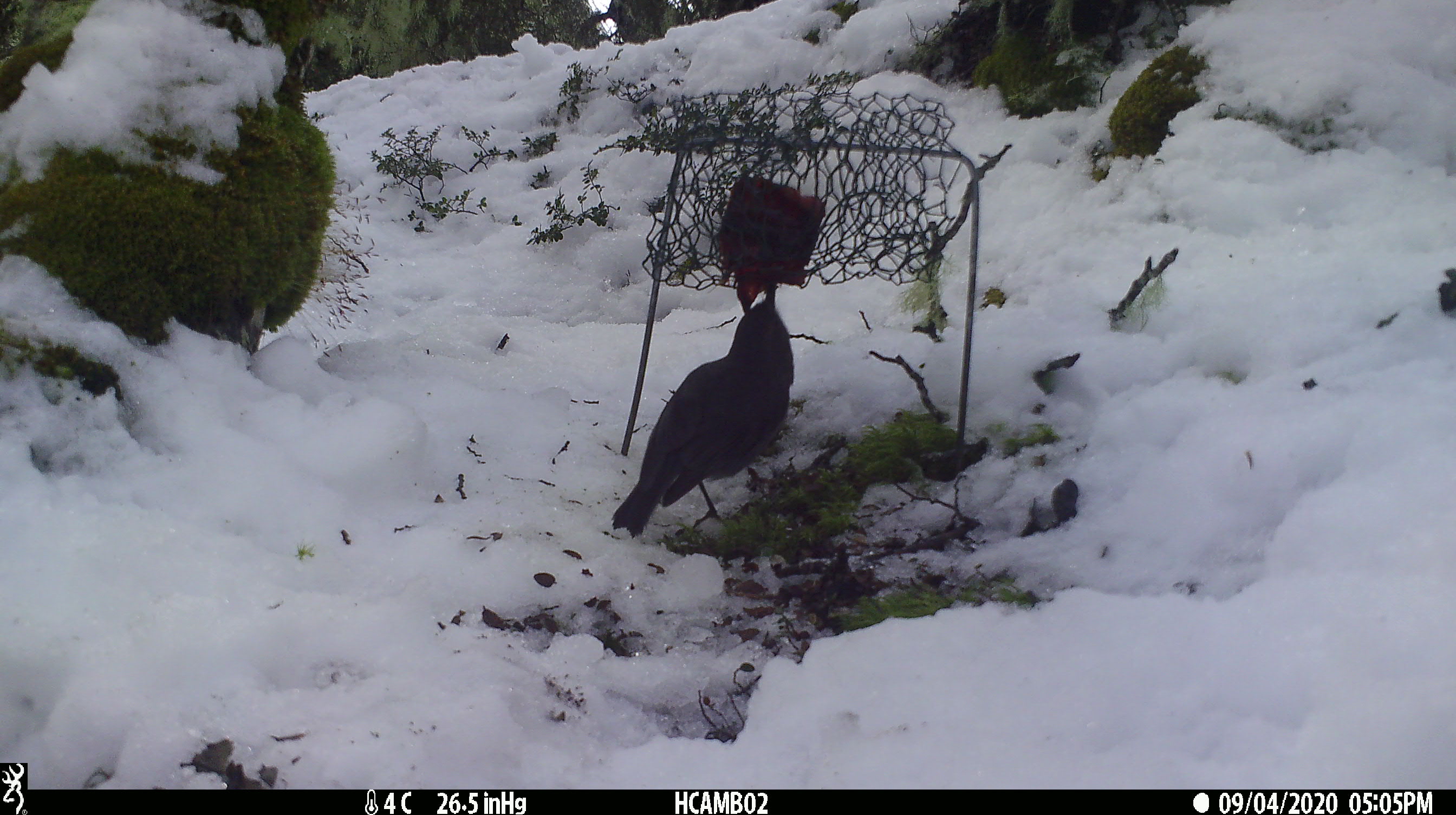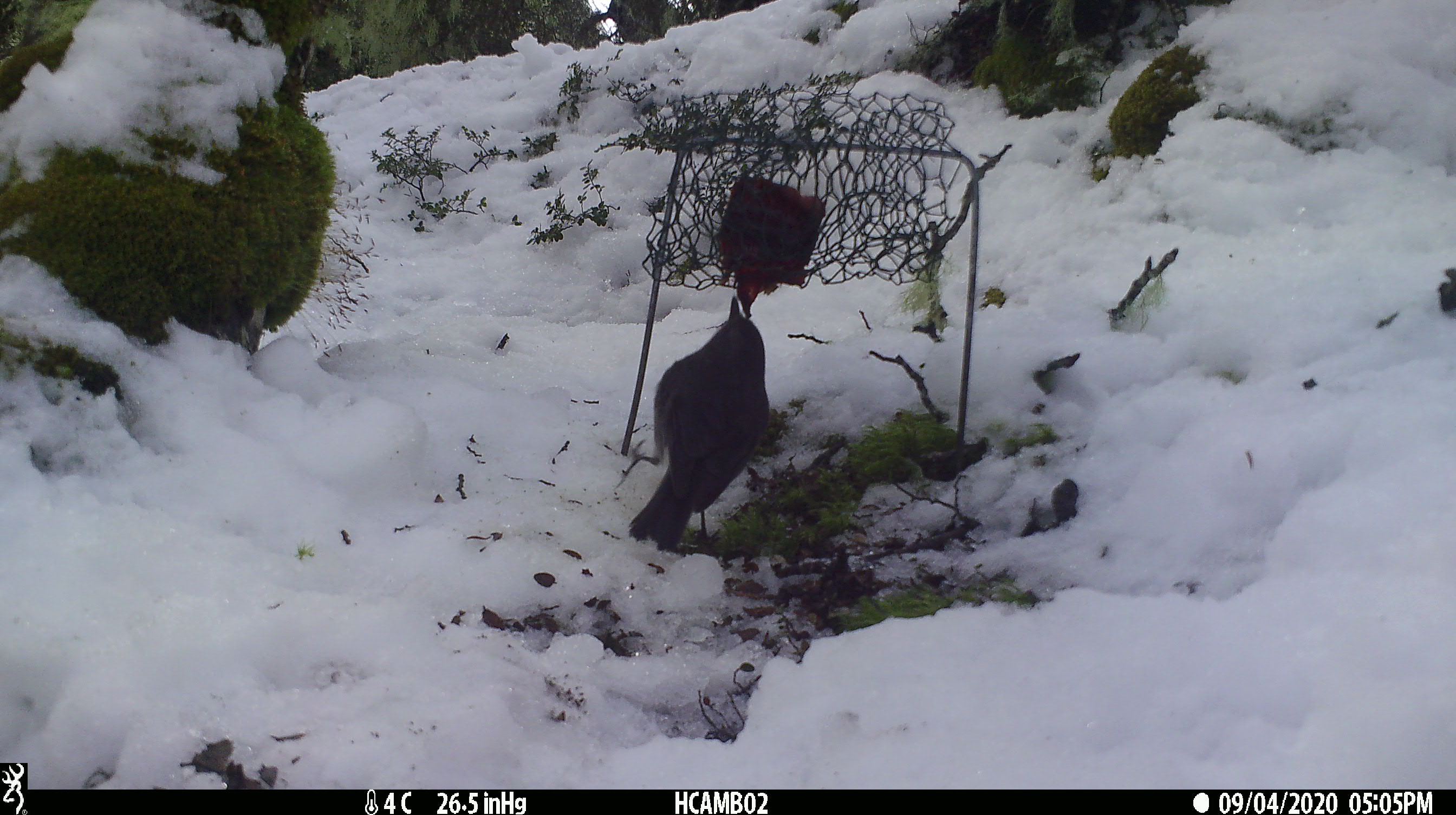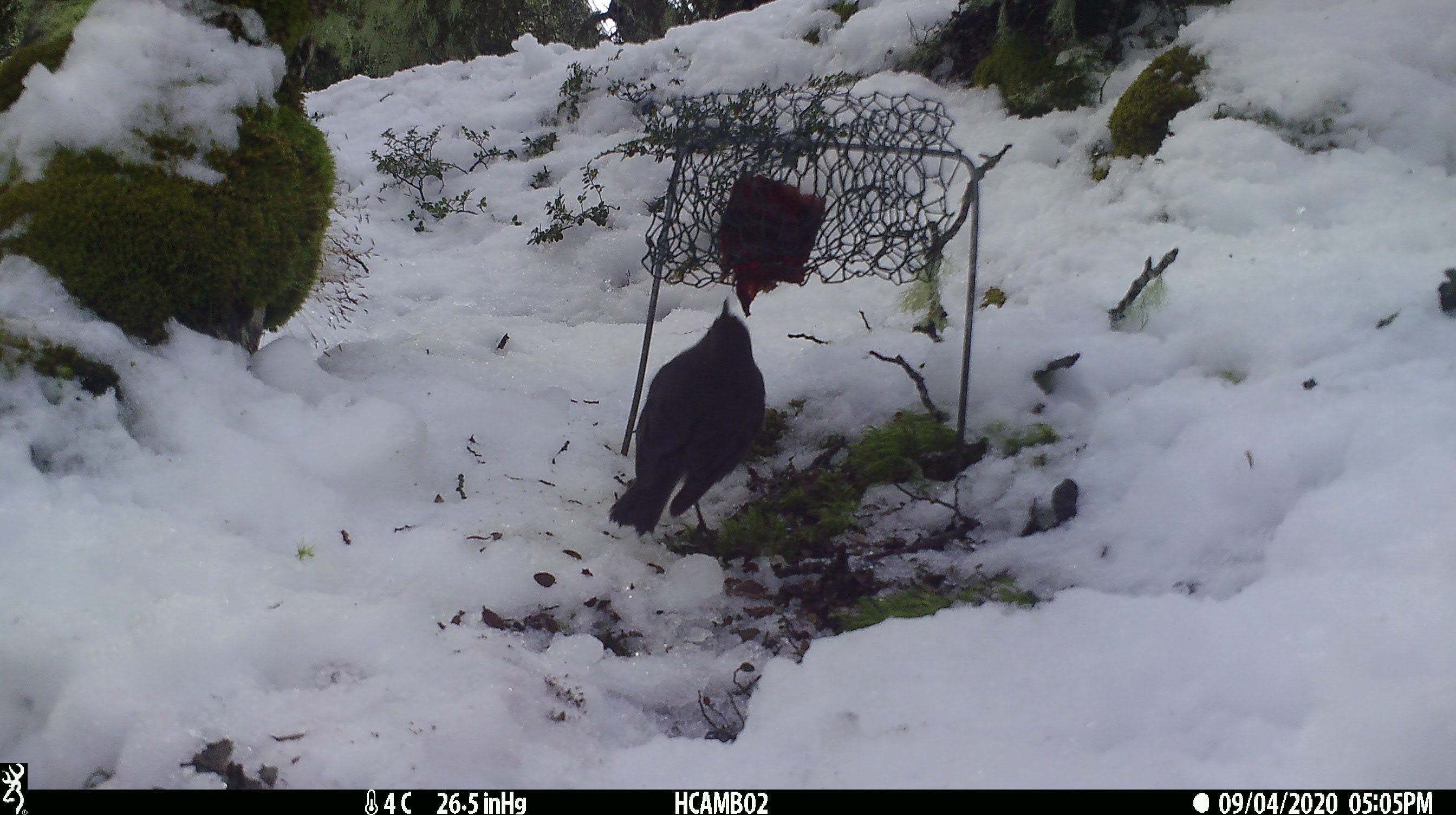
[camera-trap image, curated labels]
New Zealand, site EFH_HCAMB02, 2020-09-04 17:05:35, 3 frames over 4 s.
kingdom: Animalia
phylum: Chordata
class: Aves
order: Passeriformes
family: Petroicidae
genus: Petroica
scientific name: Petroica australis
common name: new zealand robin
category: robin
Robin (new zealand robin) (Petroica australis).